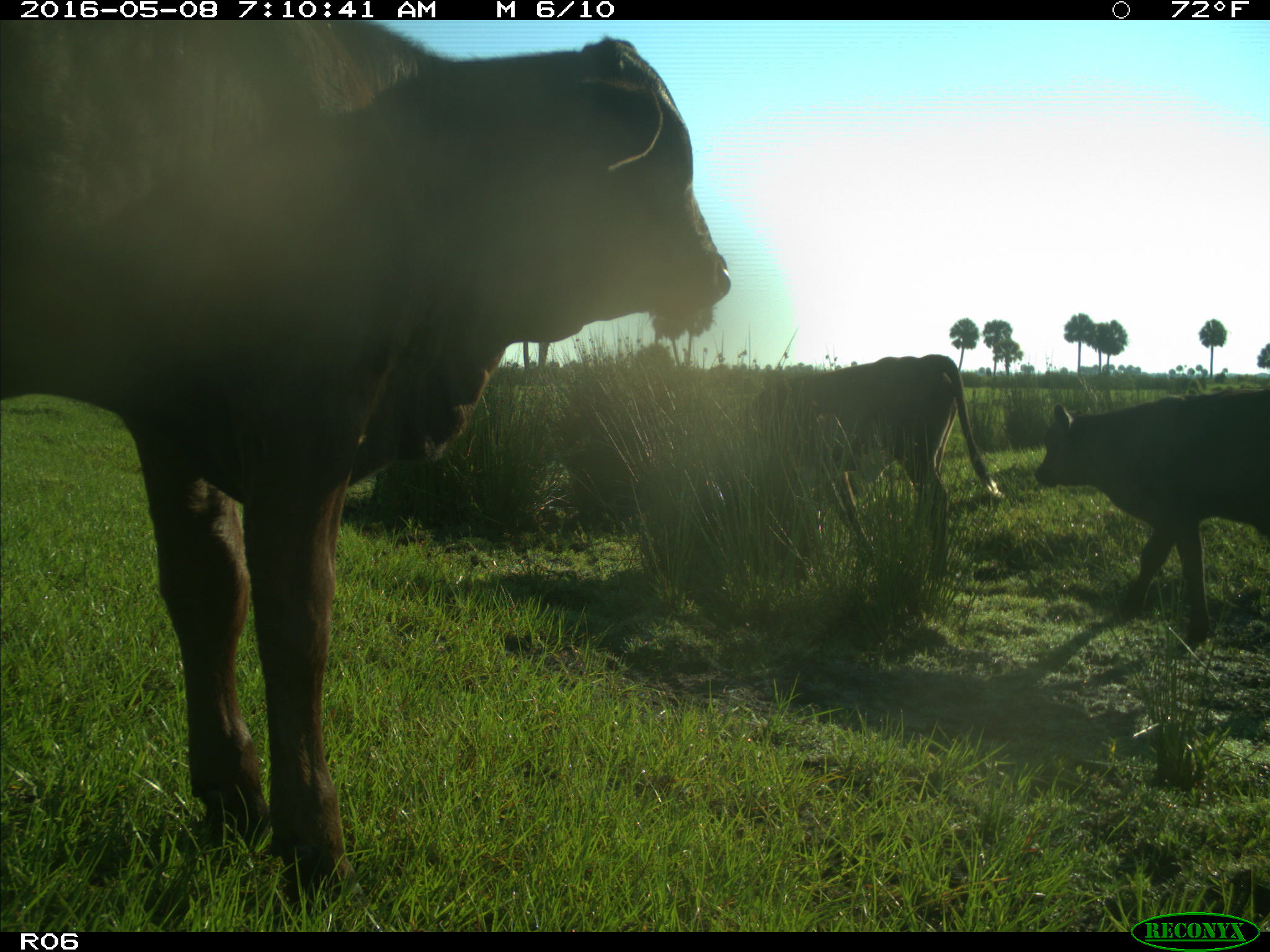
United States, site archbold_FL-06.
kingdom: Animalia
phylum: Chordata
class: Mammalia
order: Artiodactyla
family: Bovidae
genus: Bos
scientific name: Bos taurus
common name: domestic cow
Bos taurus (domestic cow).